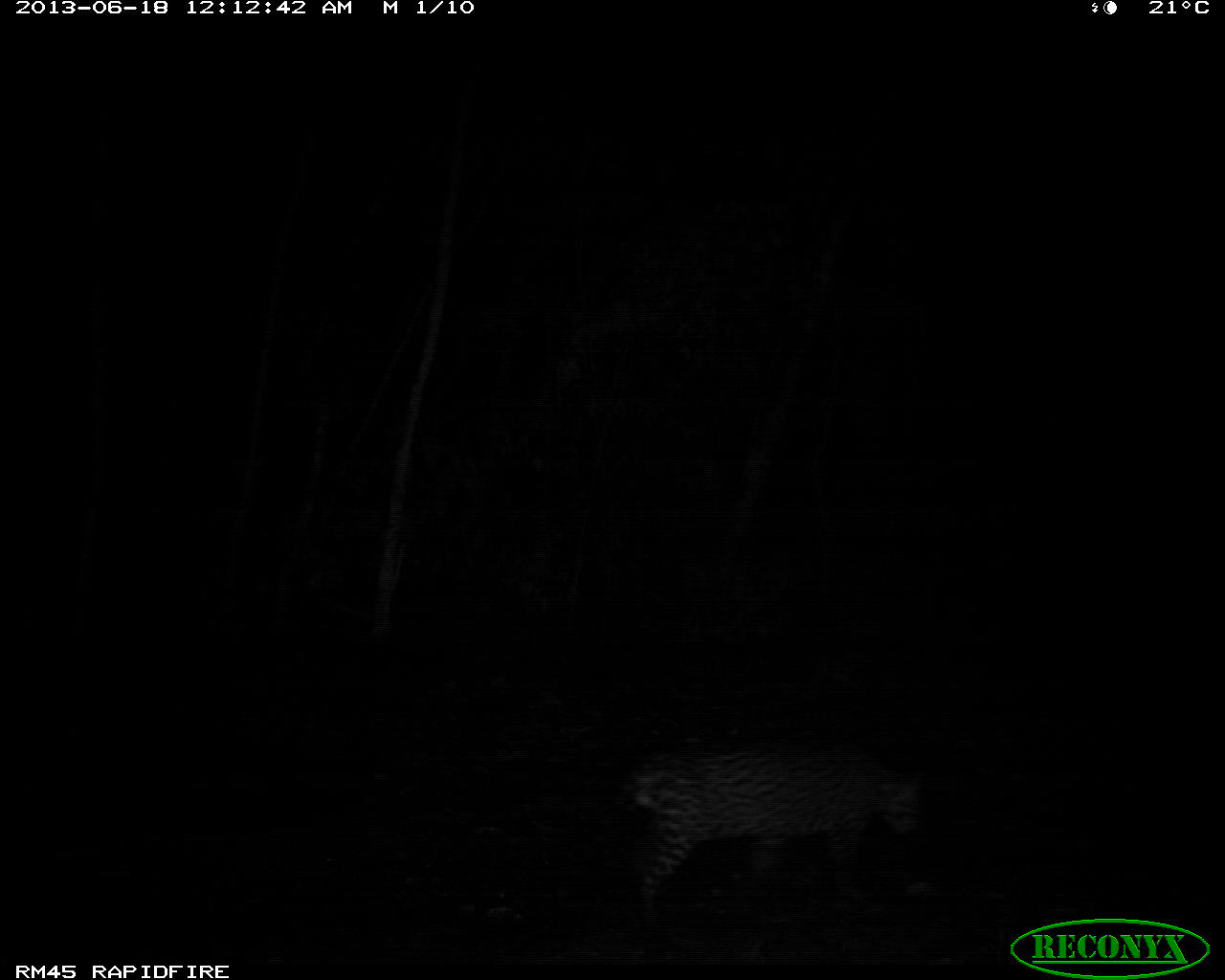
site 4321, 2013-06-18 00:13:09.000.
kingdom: Animalia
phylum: Chordata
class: Mammalia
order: Carnivora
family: Felidae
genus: Leopardus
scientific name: Leopardus pardalis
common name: ocelot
Leopardus pardalis (ocelot), count 1.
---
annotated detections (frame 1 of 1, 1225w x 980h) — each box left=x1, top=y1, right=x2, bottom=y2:
leopardus pardalis: left=625, top=739, right=922, bottom=928